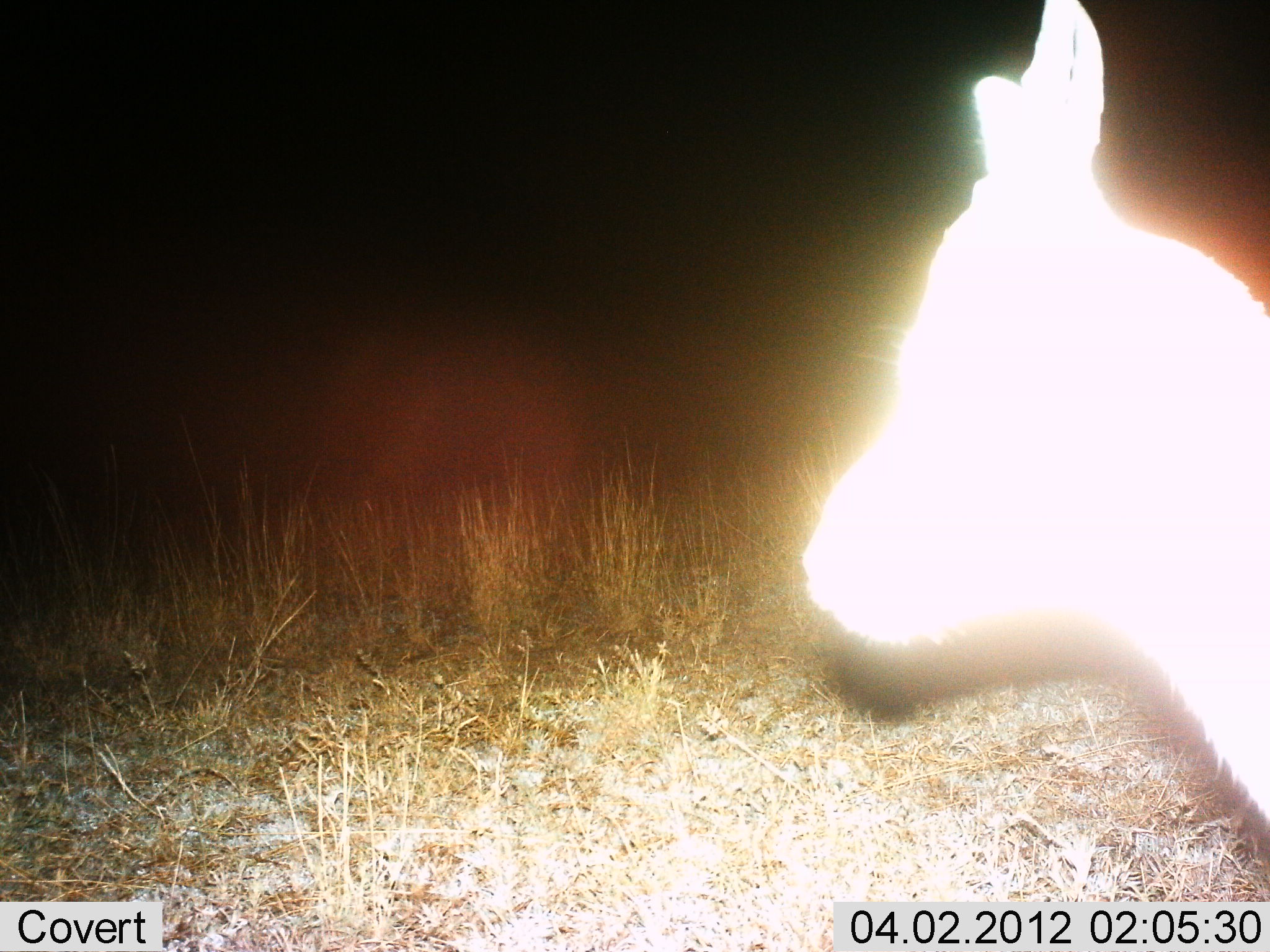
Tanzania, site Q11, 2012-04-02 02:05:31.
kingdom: Animalia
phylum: Chordata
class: Mammalia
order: Artiodactyla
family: Bovidae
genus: Madoqua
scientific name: Madoqua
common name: dikdik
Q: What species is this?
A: Dikdik (Madoqua).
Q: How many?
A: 1.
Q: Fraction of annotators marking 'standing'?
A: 100%.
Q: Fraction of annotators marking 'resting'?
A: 0%.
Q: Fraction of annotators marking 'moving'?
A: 0%.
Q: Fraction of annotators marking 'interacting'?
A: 0%.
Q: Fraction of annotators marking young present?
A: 0%.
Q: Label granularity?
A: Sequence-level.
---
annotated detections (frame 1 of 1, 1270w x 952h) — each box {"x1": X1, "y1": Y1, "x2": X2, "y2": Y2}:
animal: {"x1": 800, "y1": 0, "x2": 1270, "y2": 834}